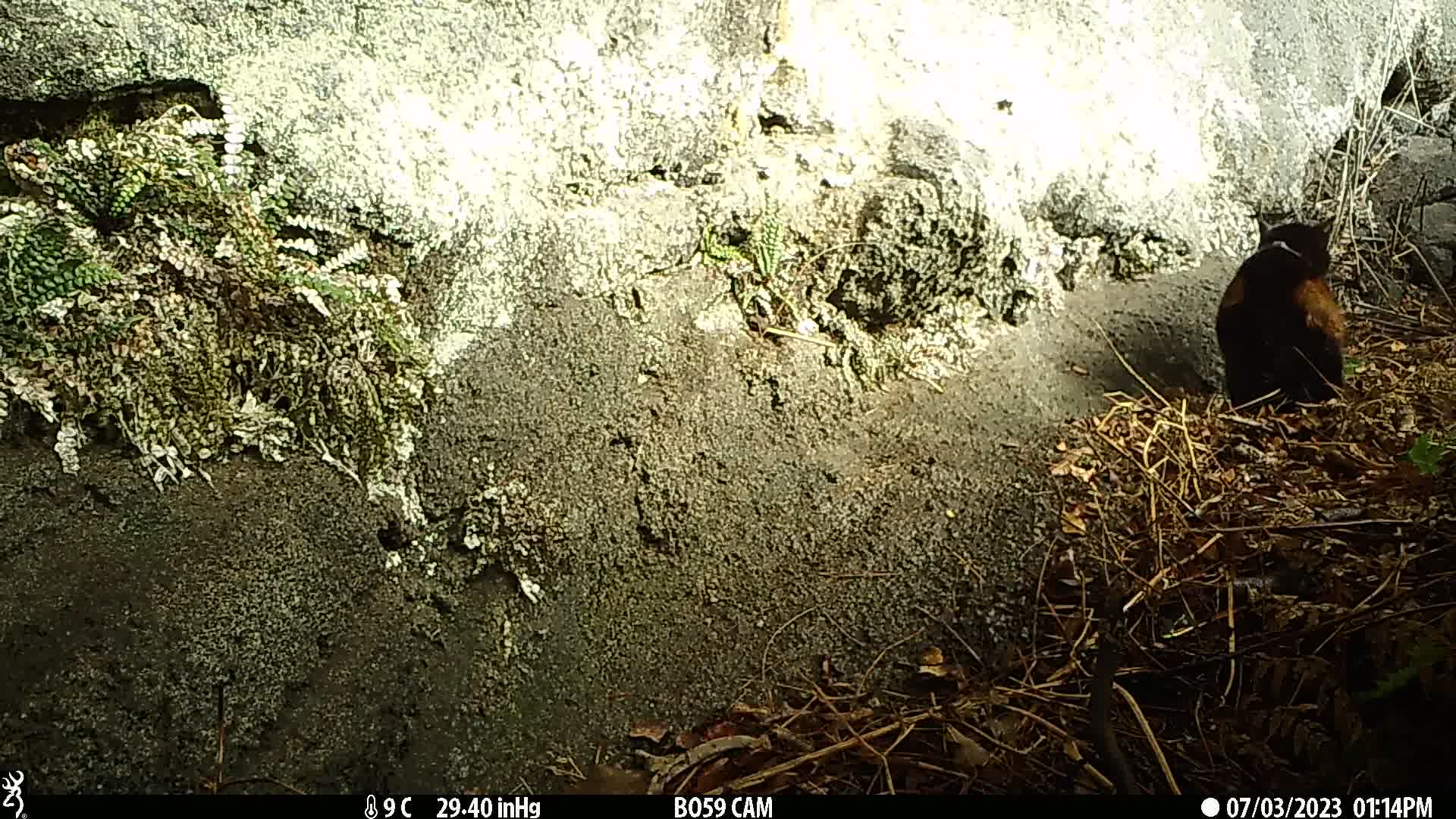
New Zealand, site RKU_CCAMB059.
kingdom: Animalia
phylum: Chordata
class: Mammalia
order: Carnivora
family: Felidae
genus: Felis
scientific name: Felis catus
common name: domestic cat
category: cat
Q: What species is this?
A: Cat (domestic cat) (Felis catus).